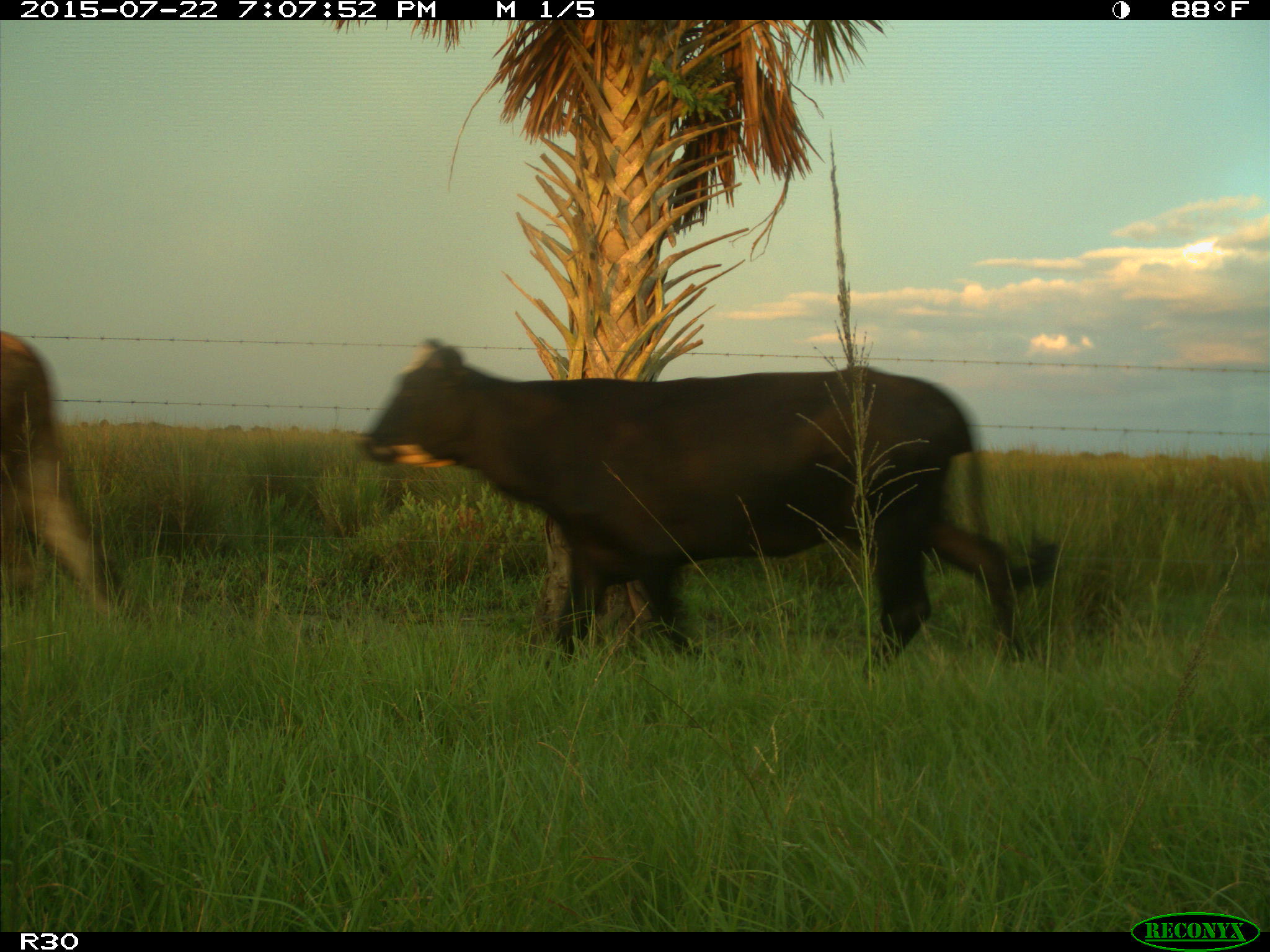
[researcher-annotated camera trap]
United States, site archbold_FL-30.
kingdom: Animalia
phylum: Chordata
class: Mammalia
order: Artiodactyla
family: Bovidae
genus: Bos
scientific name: Bos taurus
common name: domestic cow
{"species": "Bos taurus (domestic cow)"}